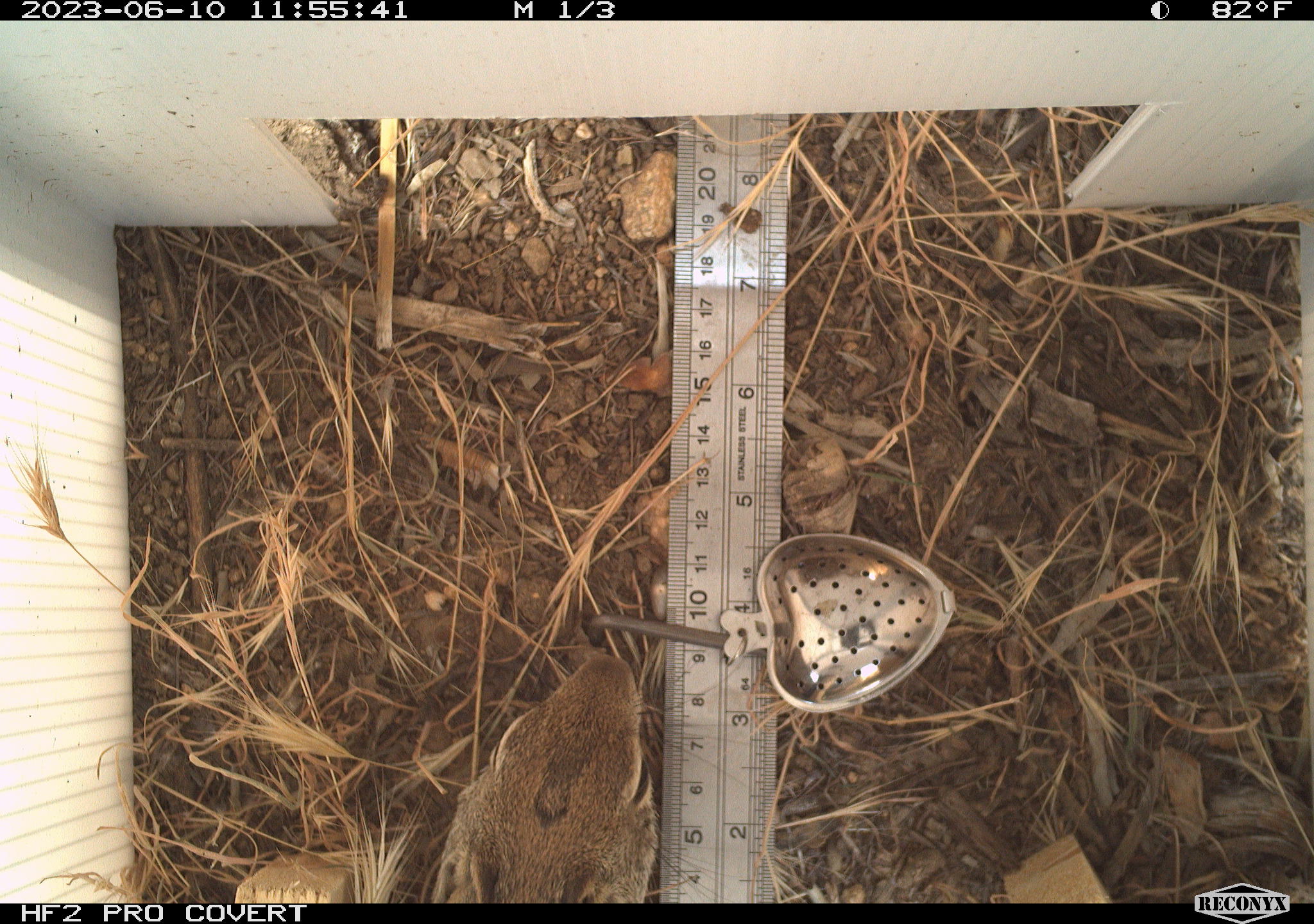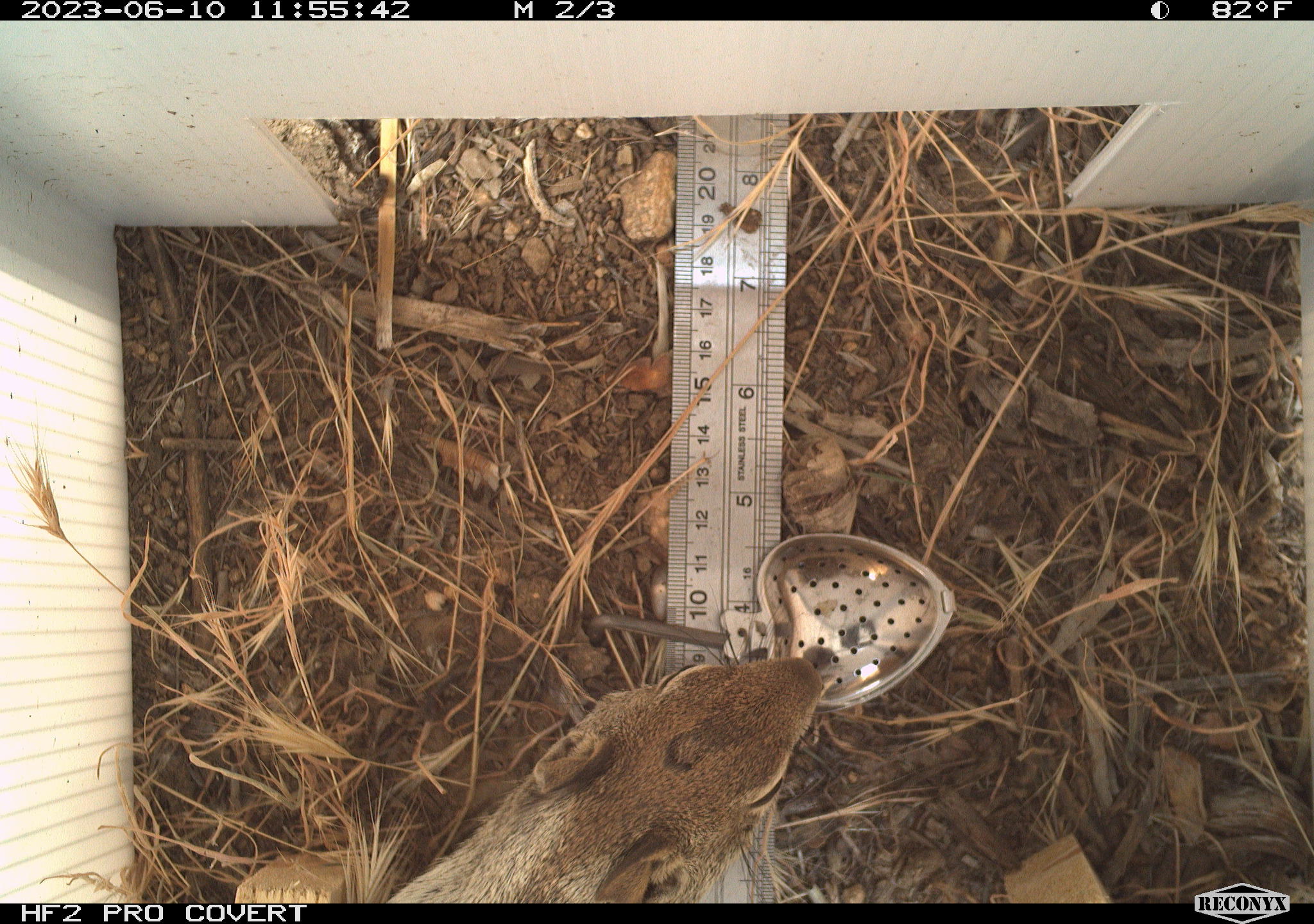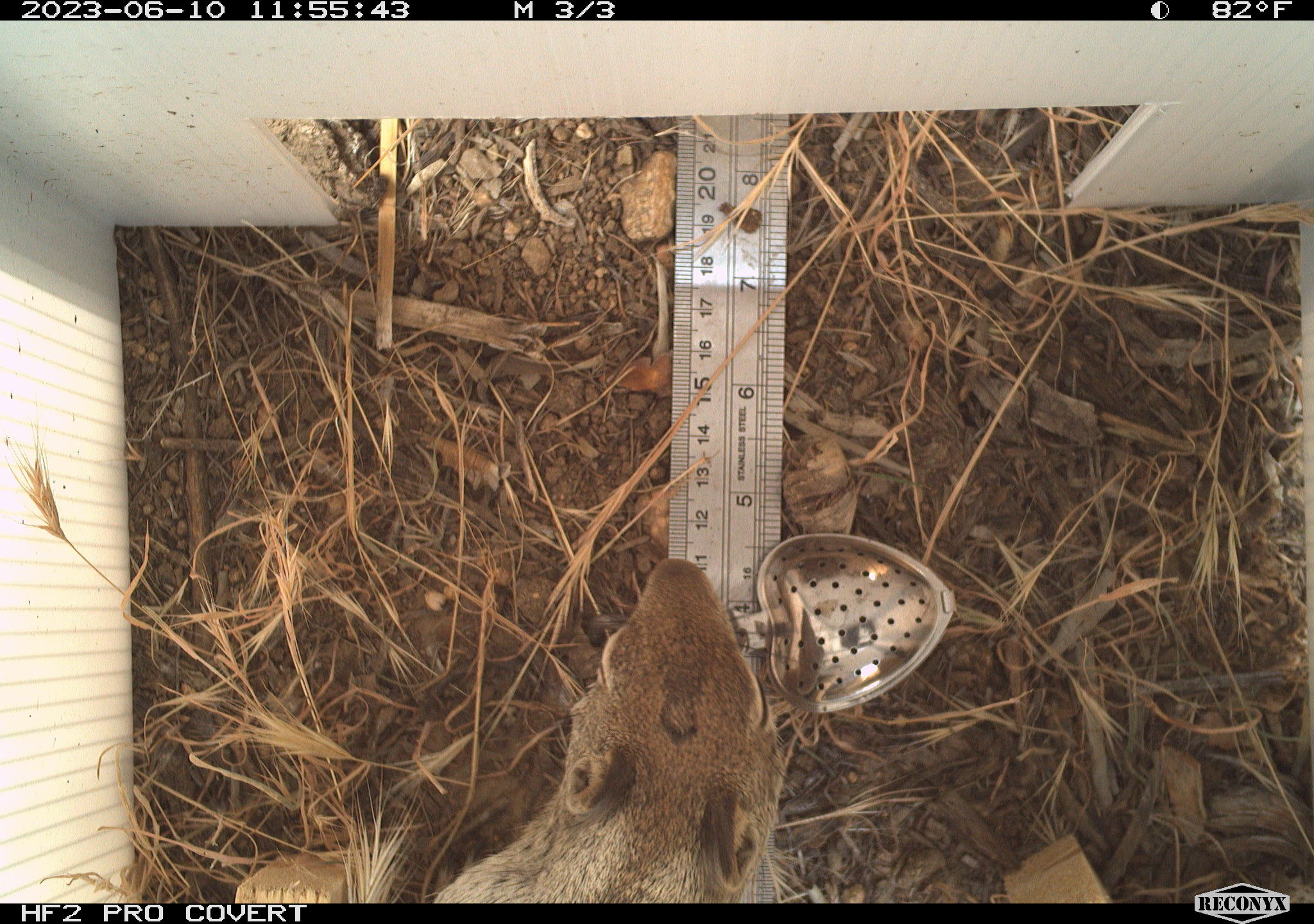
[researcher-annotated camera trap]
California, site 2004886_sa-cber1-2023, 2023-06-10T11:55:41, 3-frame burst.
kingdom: Animalia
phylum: Chordata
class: Mammalia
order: Rodentia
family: Sciuridae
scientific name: Sciuridae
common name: squirrels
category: sciuridae family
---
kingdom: Animalia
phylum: Chordata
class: Mammalia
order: Rodentia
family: Sciuridae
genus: Otospermophilus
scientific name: Otospermophilus beecheyi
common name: california ground squirrel